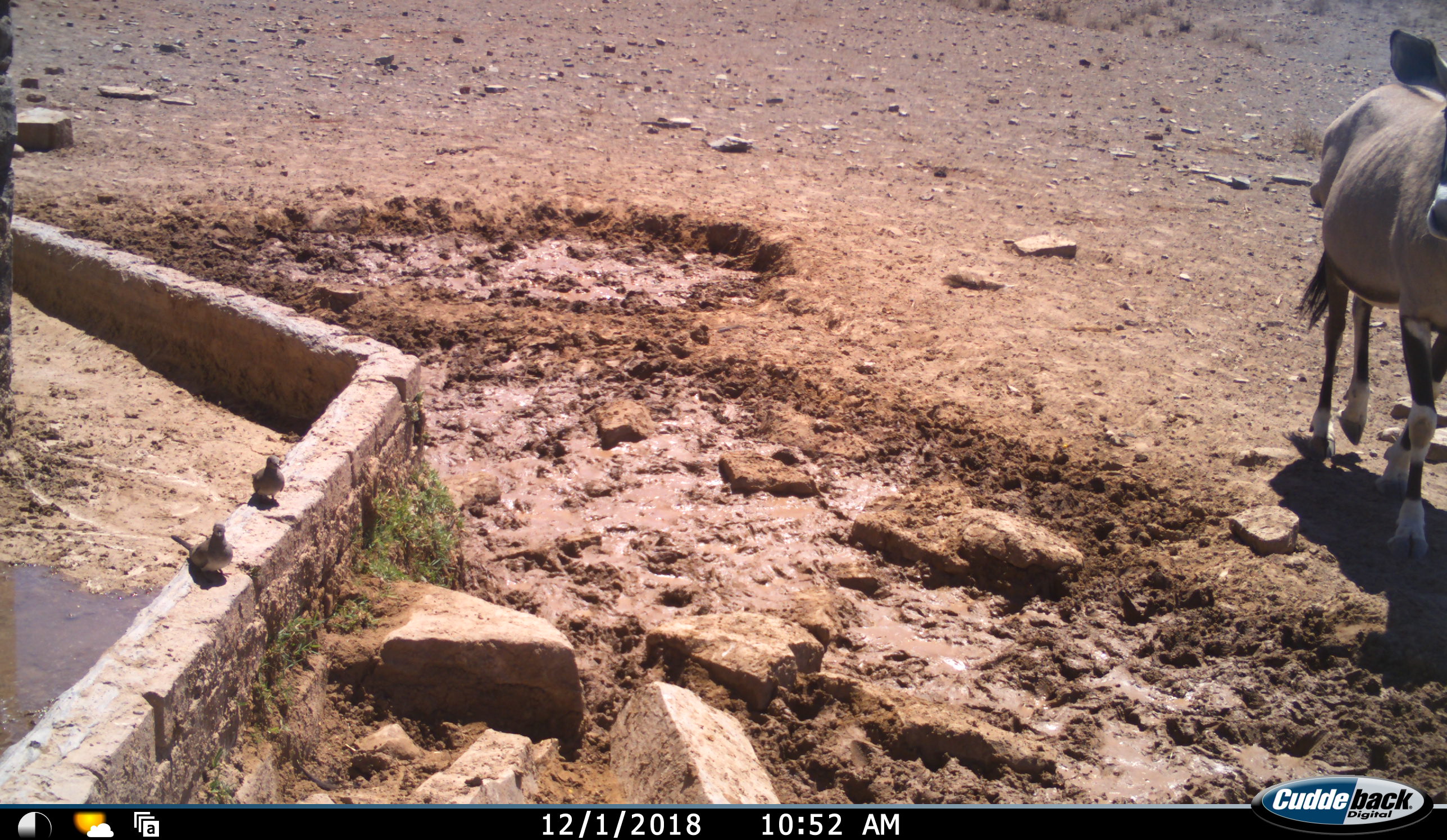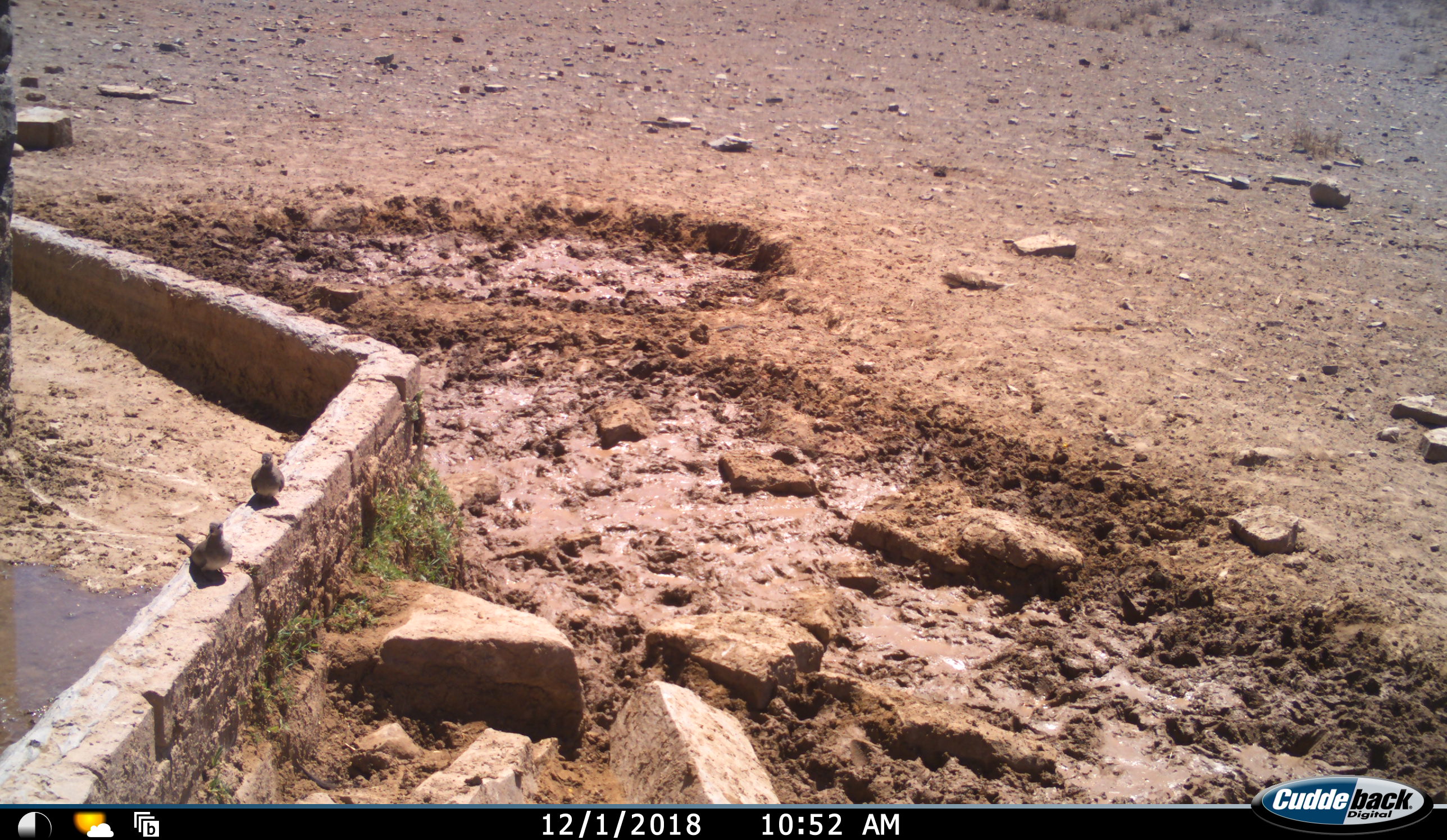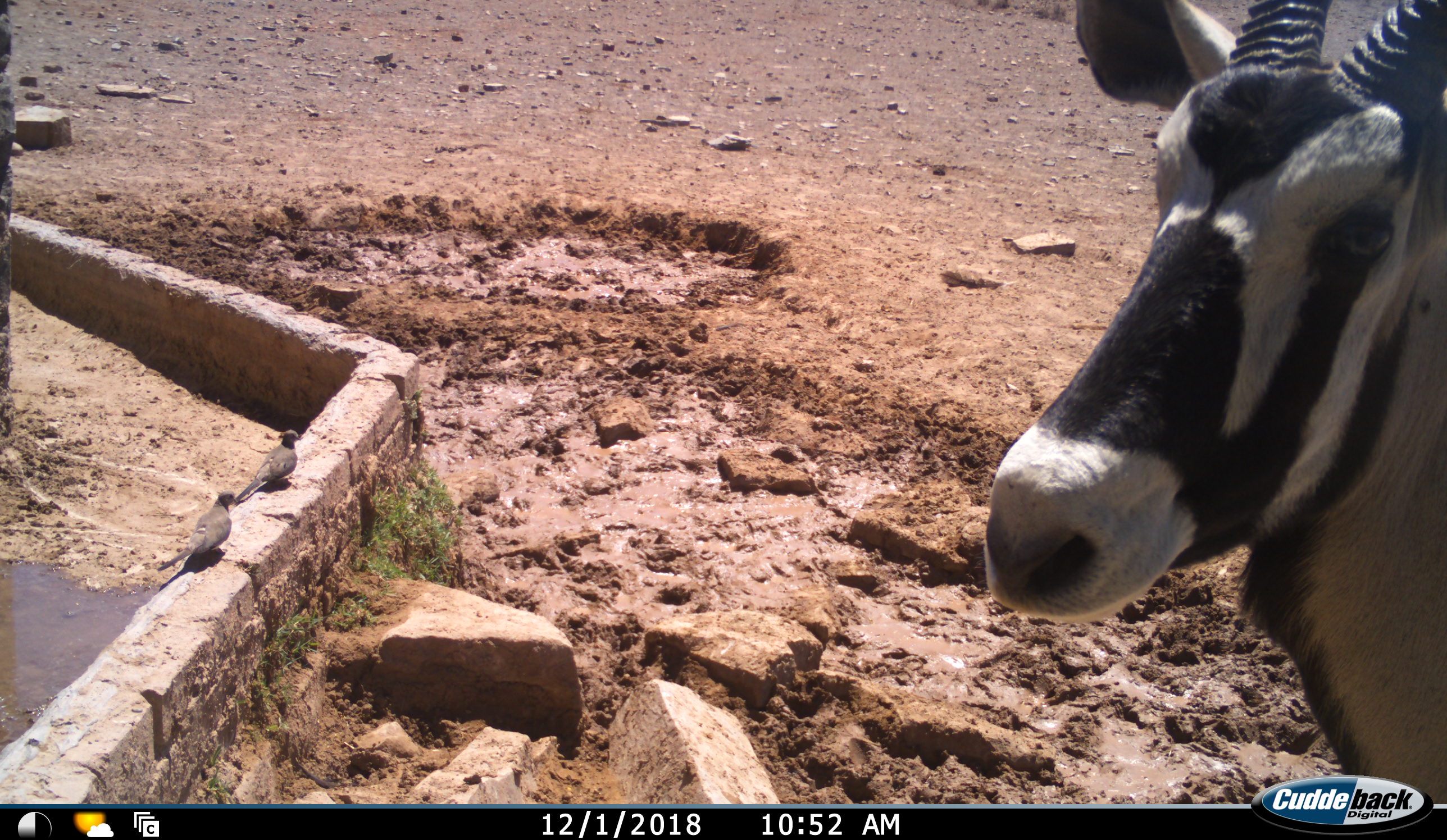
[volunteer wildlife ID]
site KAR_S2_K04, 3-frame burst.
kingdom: Animalia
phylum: Chordata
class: Aves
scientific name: Aves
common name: bird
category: birdother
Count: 2.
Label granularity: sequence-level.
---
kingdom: Animalia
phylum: Chordata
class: Mammalia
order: Artiodactyla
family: Bovidae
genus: Oryx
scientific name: Oryx gazella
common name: gemsbok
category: oryx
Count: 1.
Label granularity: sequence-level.